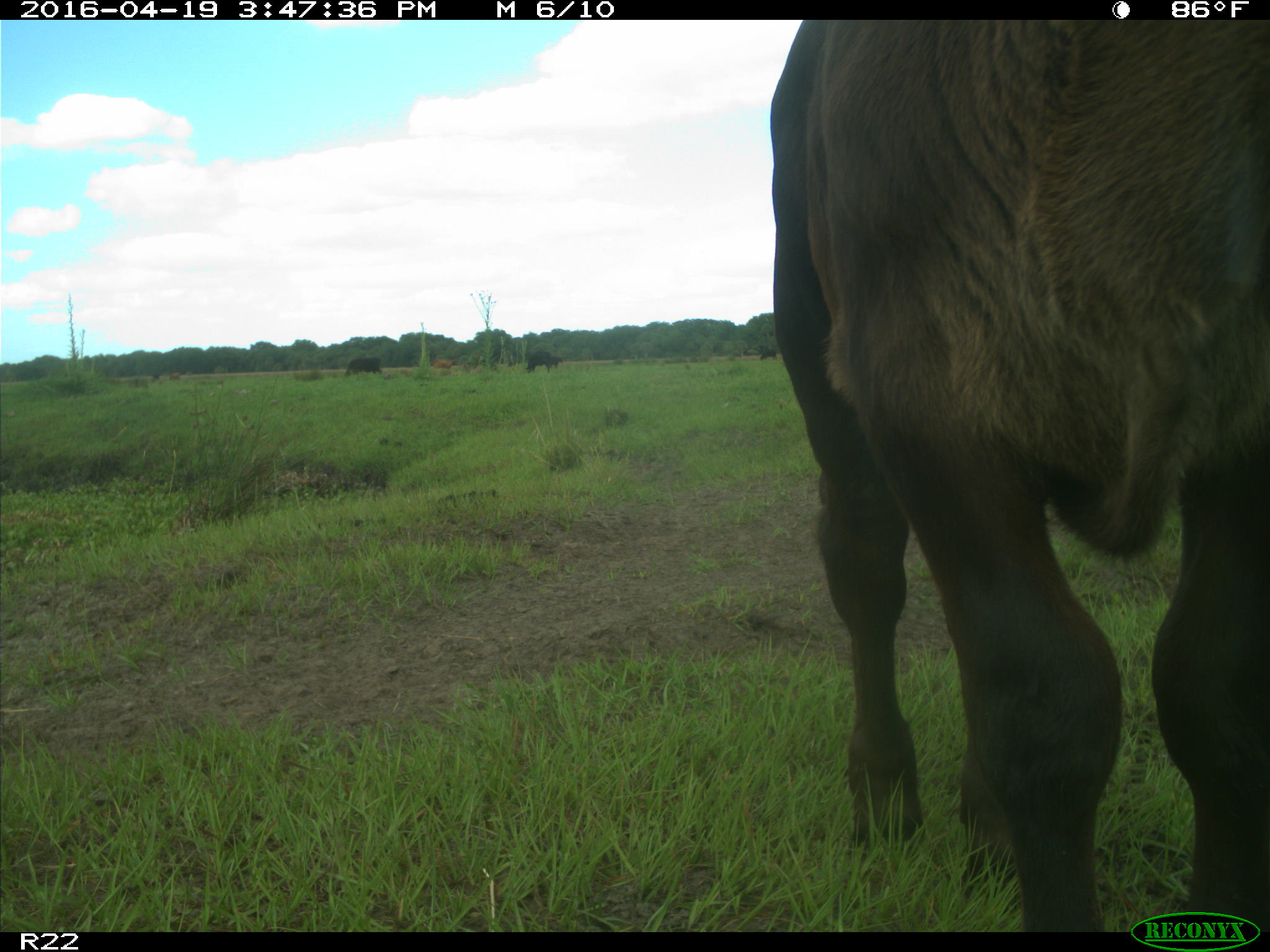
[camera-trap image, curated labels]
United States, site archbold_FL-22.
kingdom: Animalia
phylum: Chordata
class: Mammalia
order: Artiodactyla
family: Bovidae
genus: Bos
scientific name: Bos taurus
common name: domestic cow